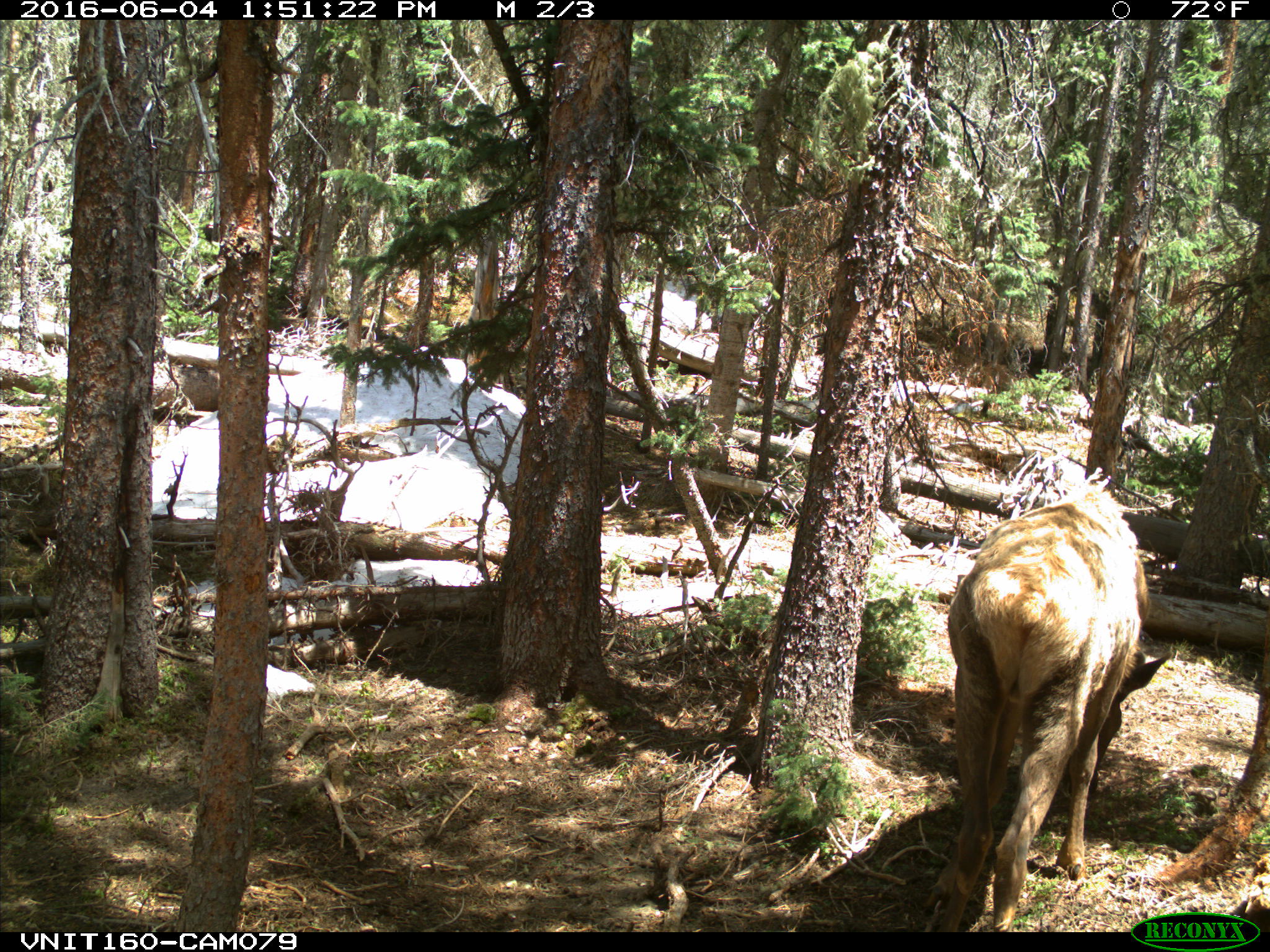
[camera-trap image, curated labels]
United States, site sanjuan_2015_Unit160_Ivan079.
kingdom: Animalia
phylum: Chordata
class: Mammalia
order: Artiodactyla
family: Cervidae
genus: Cervus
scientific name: Cervus elaphus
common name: red deer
Cervus elaphus (red deer).